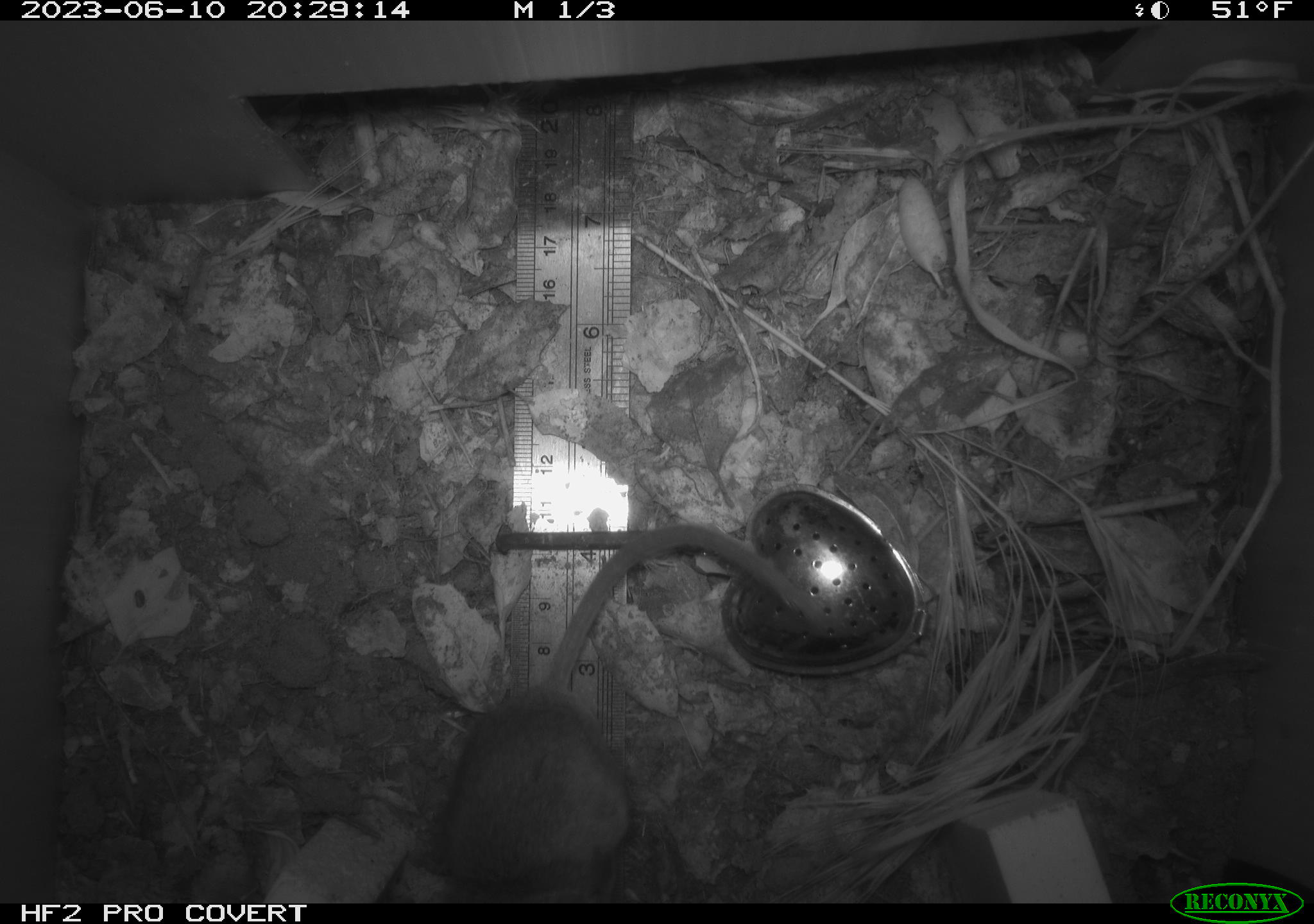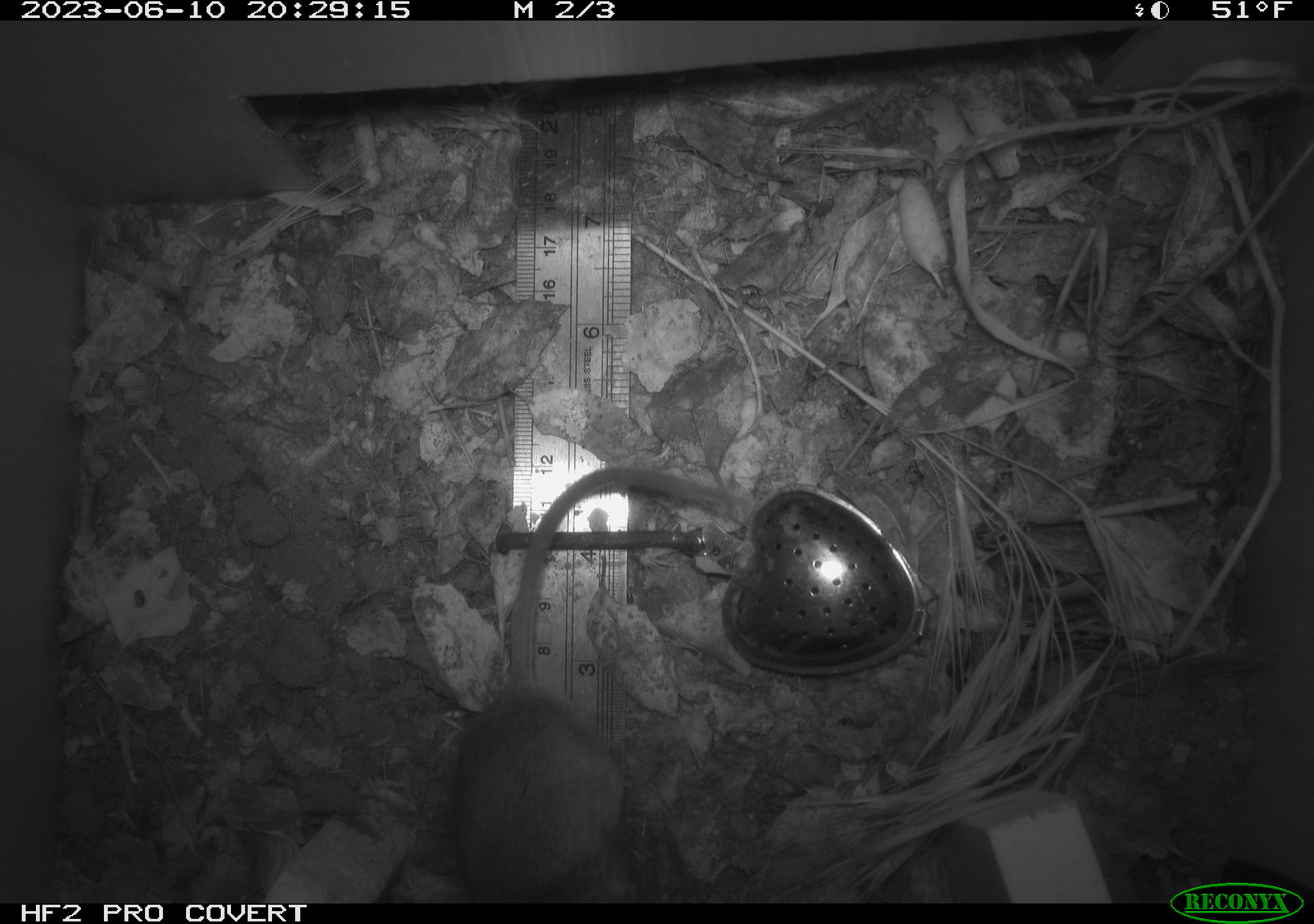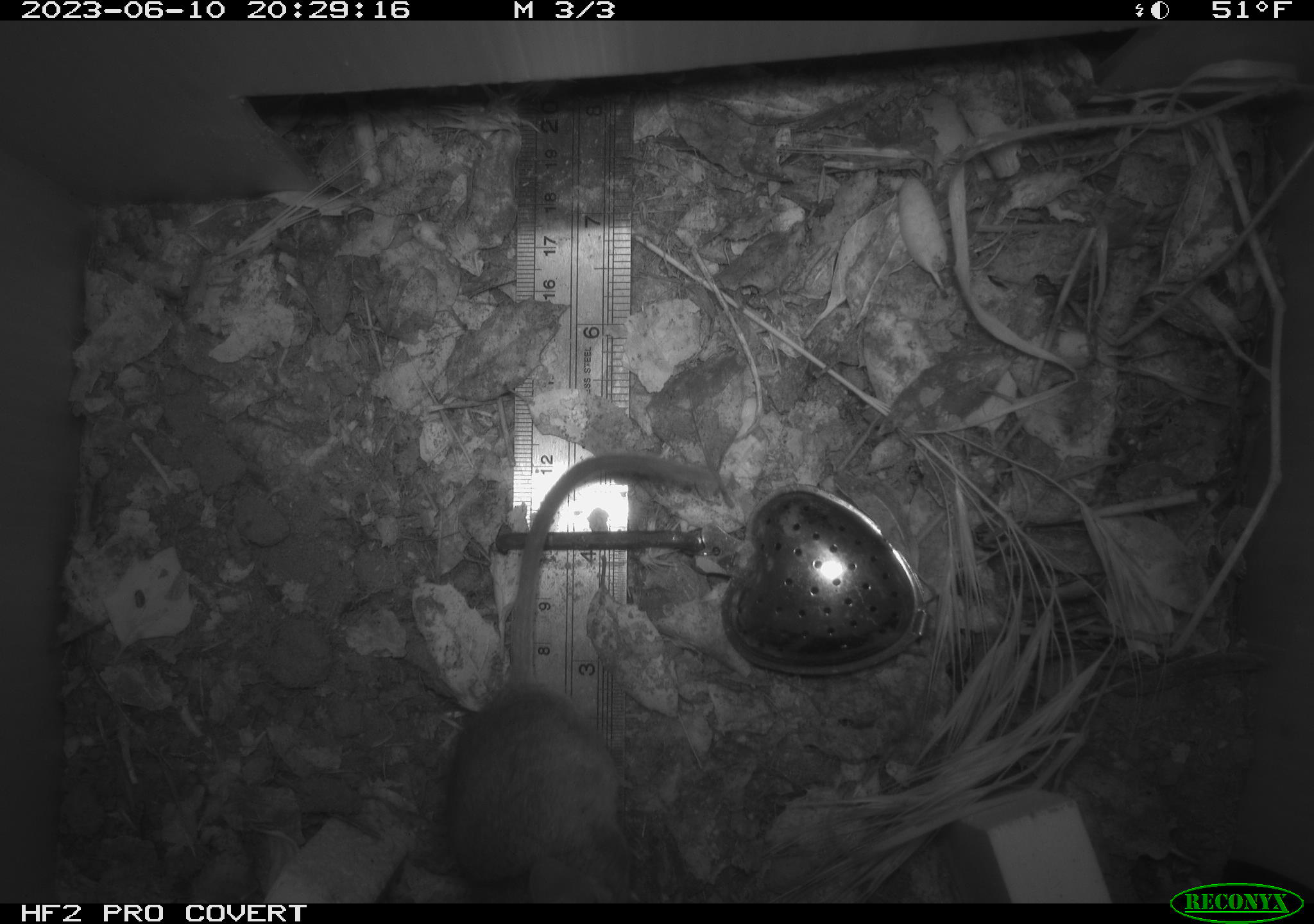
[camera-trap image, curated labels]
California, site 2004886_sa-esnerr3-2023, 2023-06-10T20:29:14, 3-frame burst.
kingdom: Animalia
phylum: Chordata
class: Mammalia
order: Rodentia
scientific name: Rodentia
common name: mouse species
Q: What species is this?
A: Mouse species (Rodentia).